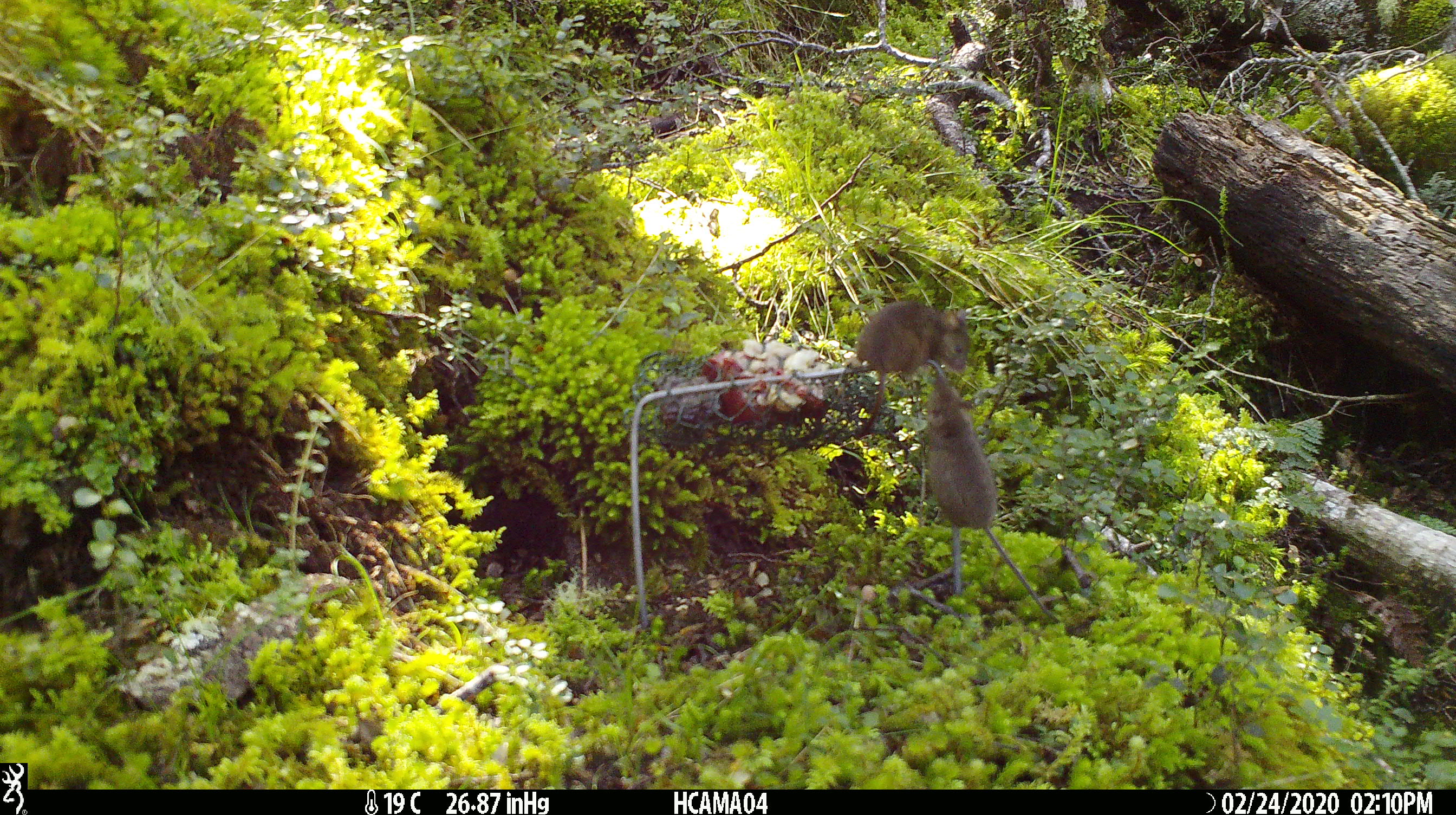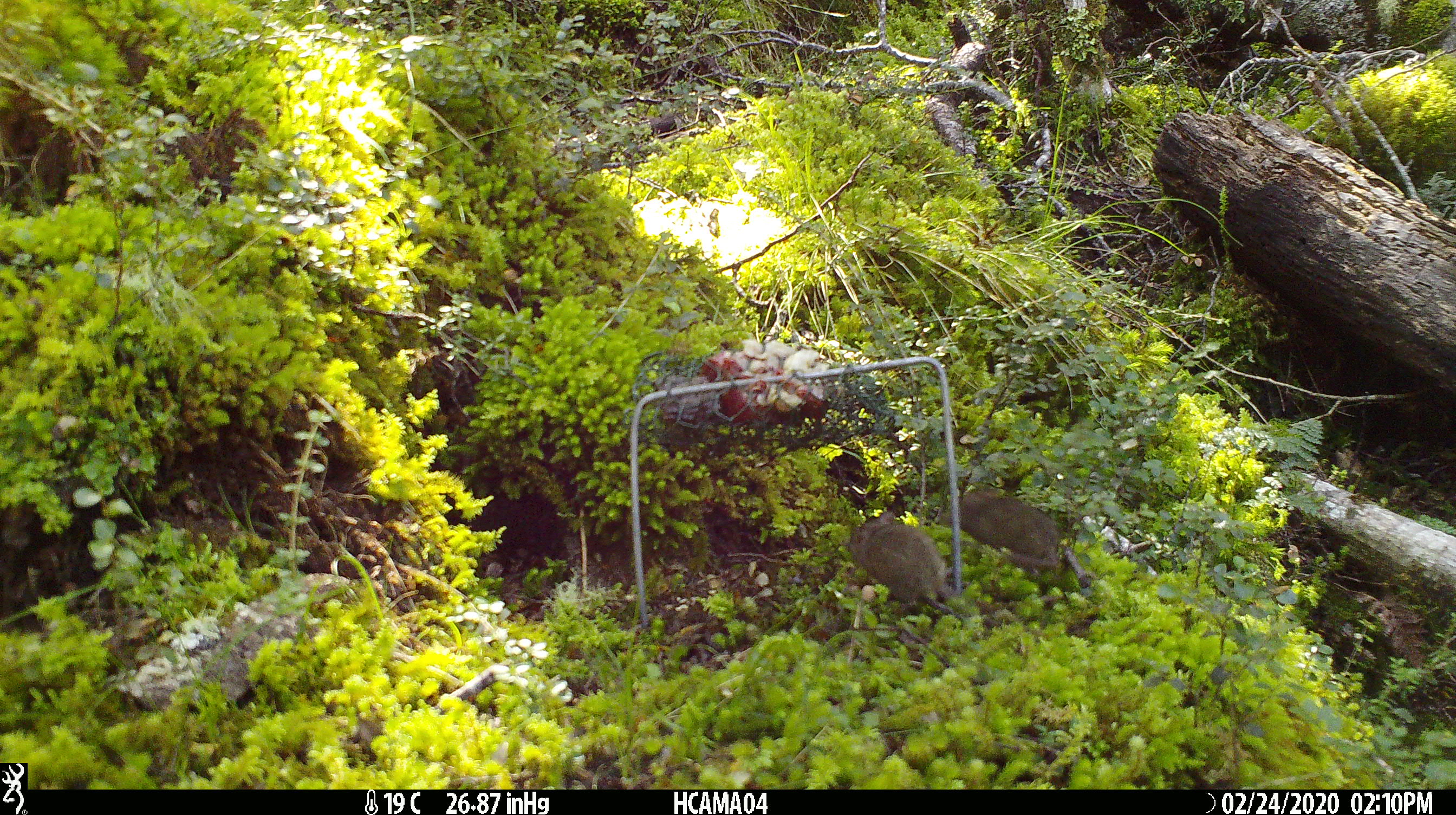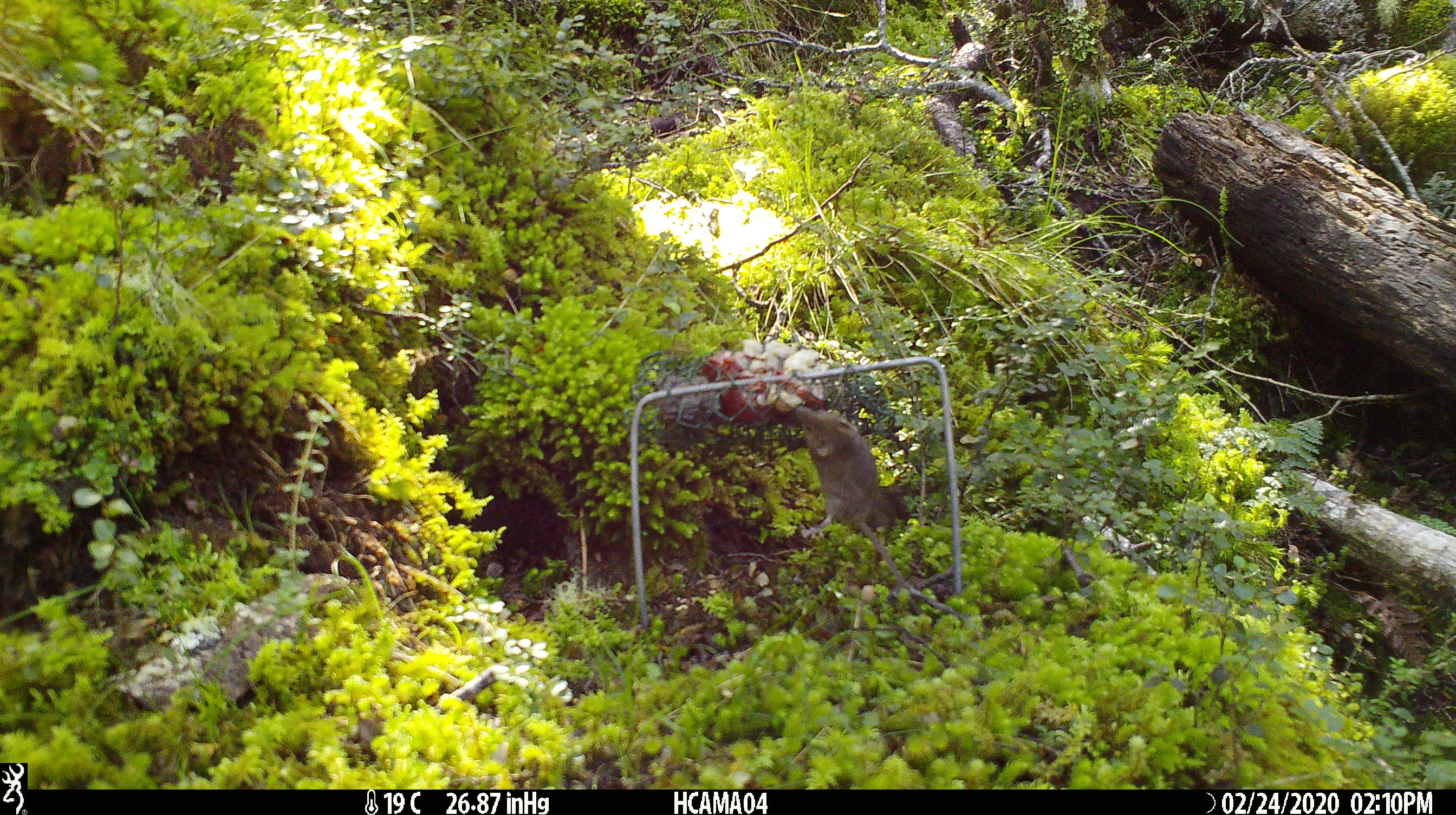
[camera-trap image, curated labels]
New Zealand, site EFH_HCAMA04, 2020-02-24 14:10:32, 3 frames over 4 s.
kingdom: Animalia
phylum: Chordata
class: Mammalia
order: Rodentia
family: Muridae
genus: Mus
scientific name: Mus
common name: mouse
Mouse (Mus).